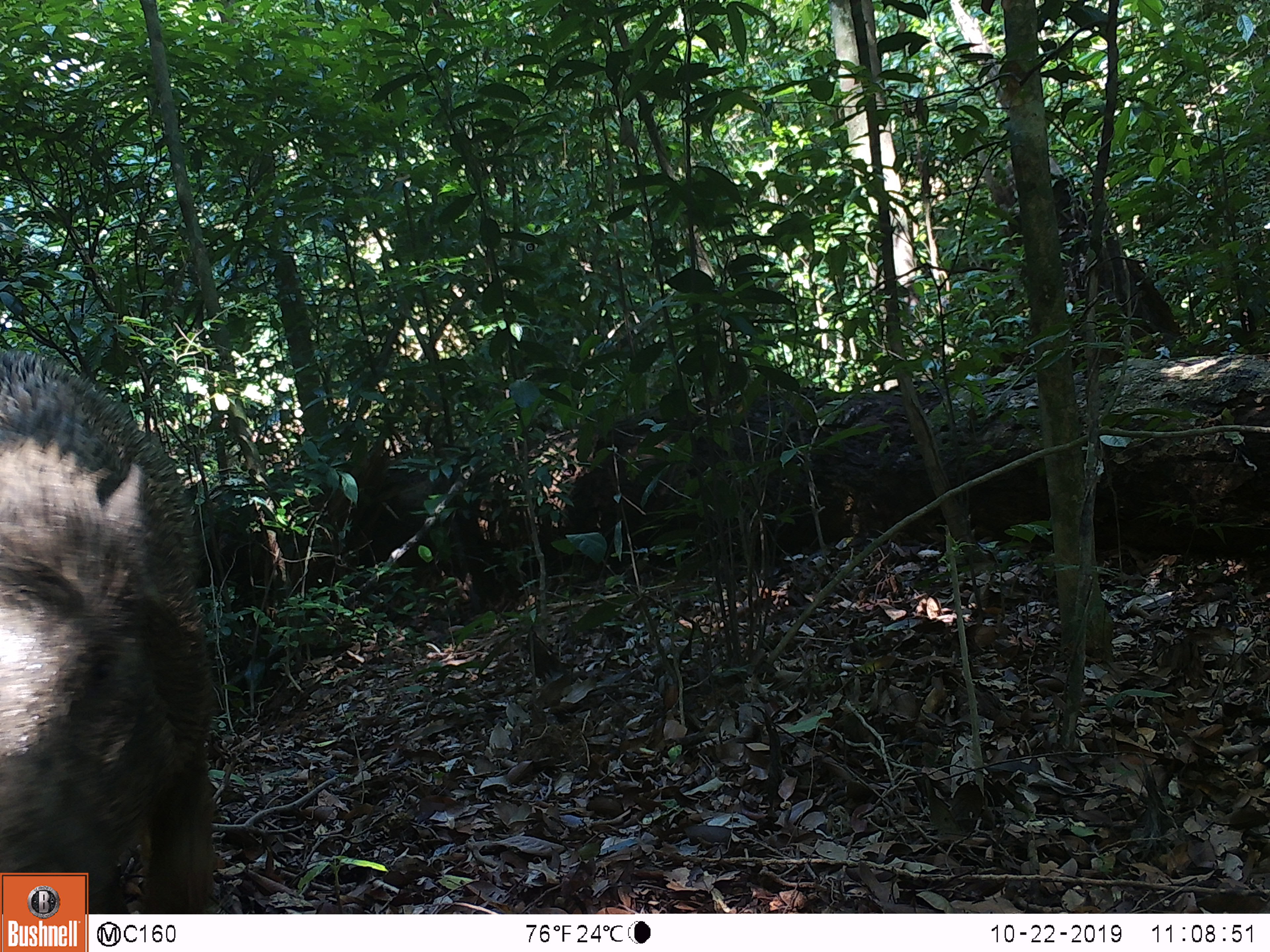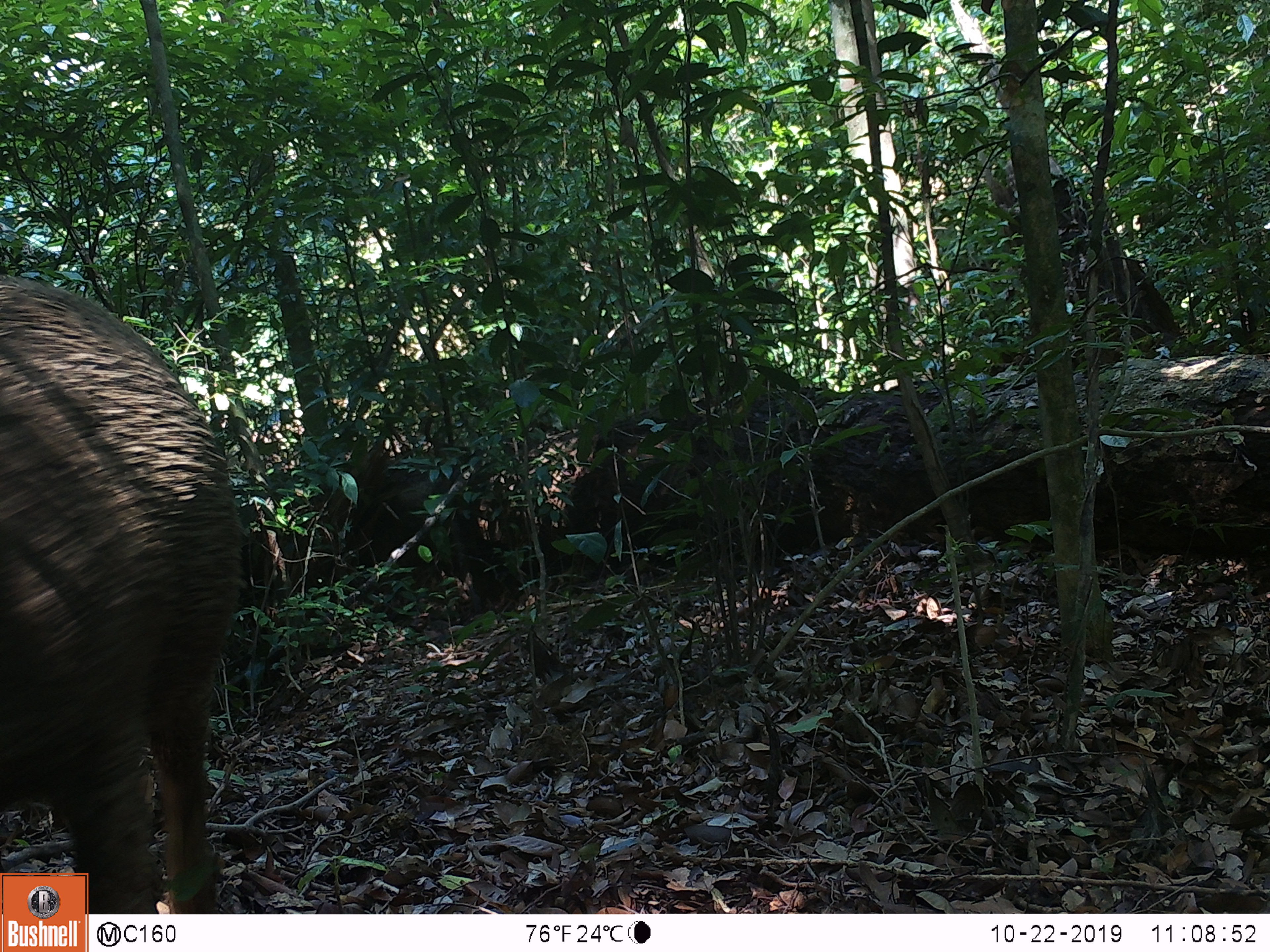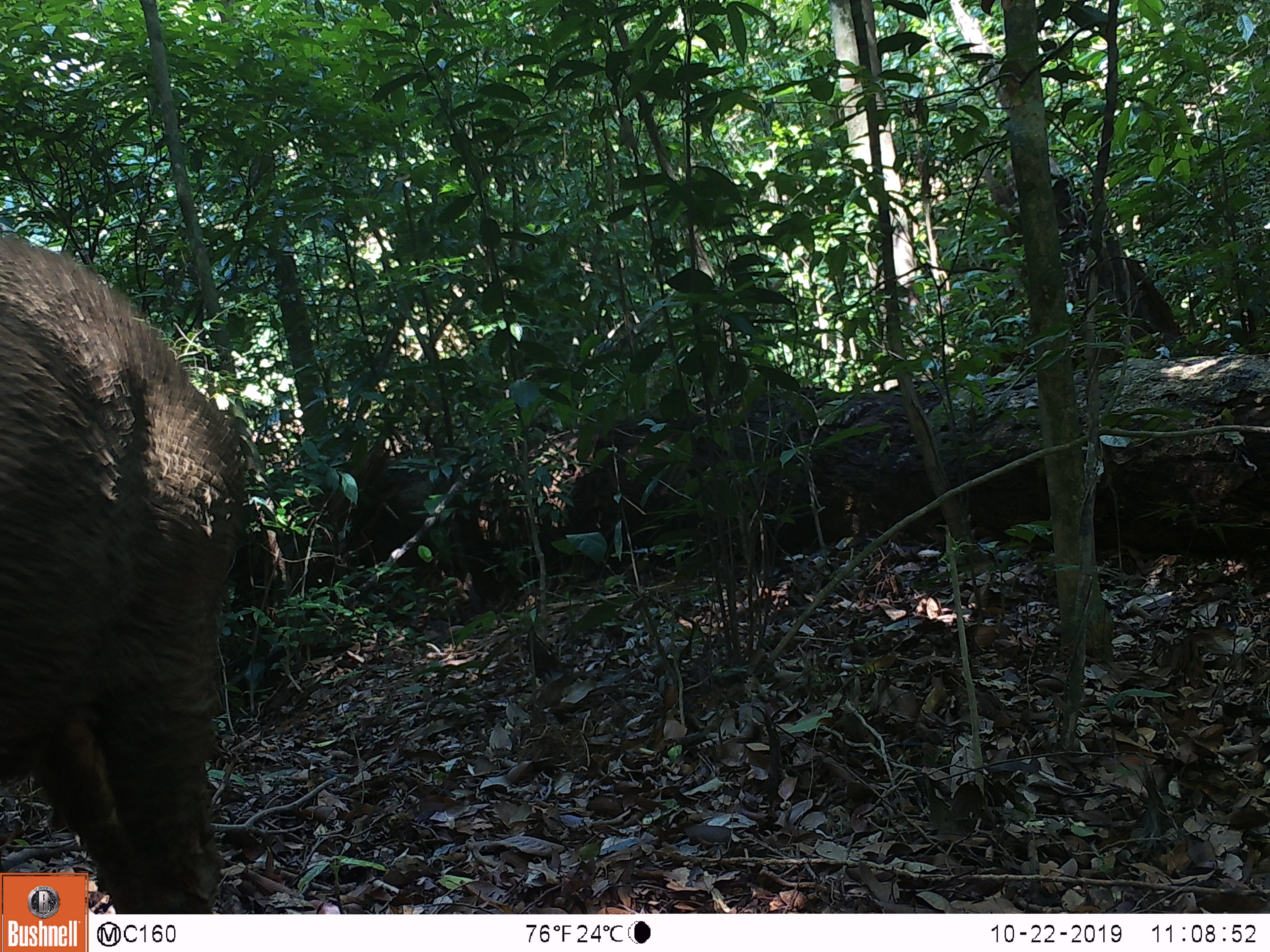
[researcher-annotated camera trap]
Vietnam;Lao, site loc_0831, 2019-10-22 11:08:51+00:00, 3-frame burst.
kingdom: Animalia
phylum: Chordata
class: Mammalia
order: Artiodactyla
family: Suidae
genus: Sus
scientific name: Sus scrofa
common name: eurasian wild pig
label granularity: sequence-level